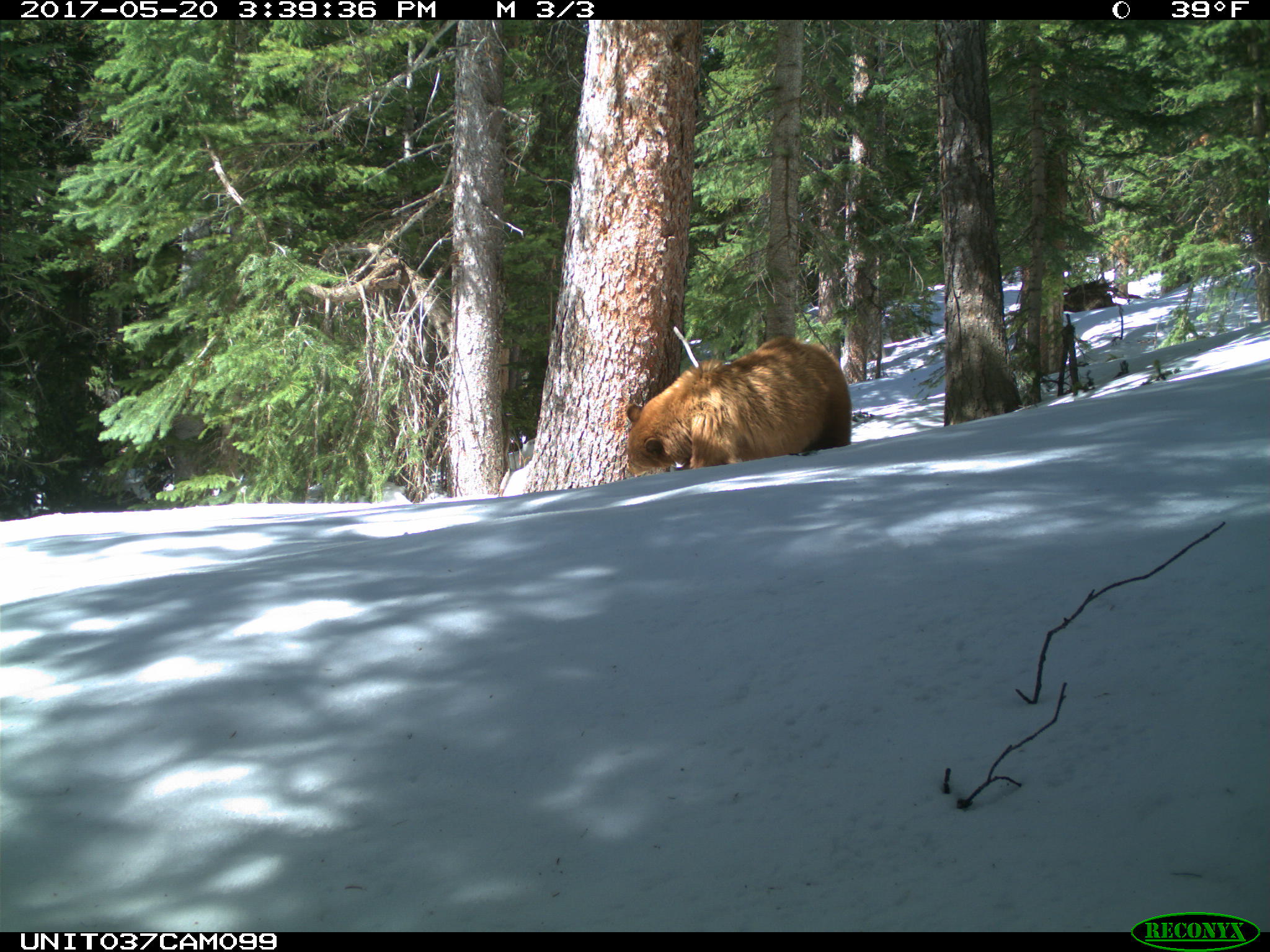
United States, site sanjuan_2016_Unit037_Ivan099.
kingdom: Animalia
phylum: Chordata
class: Mammalia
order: Carnivora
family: Ursidae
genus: Ursus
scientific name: Ursus americanus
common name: american black bear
Ursus americanus (american black bear).